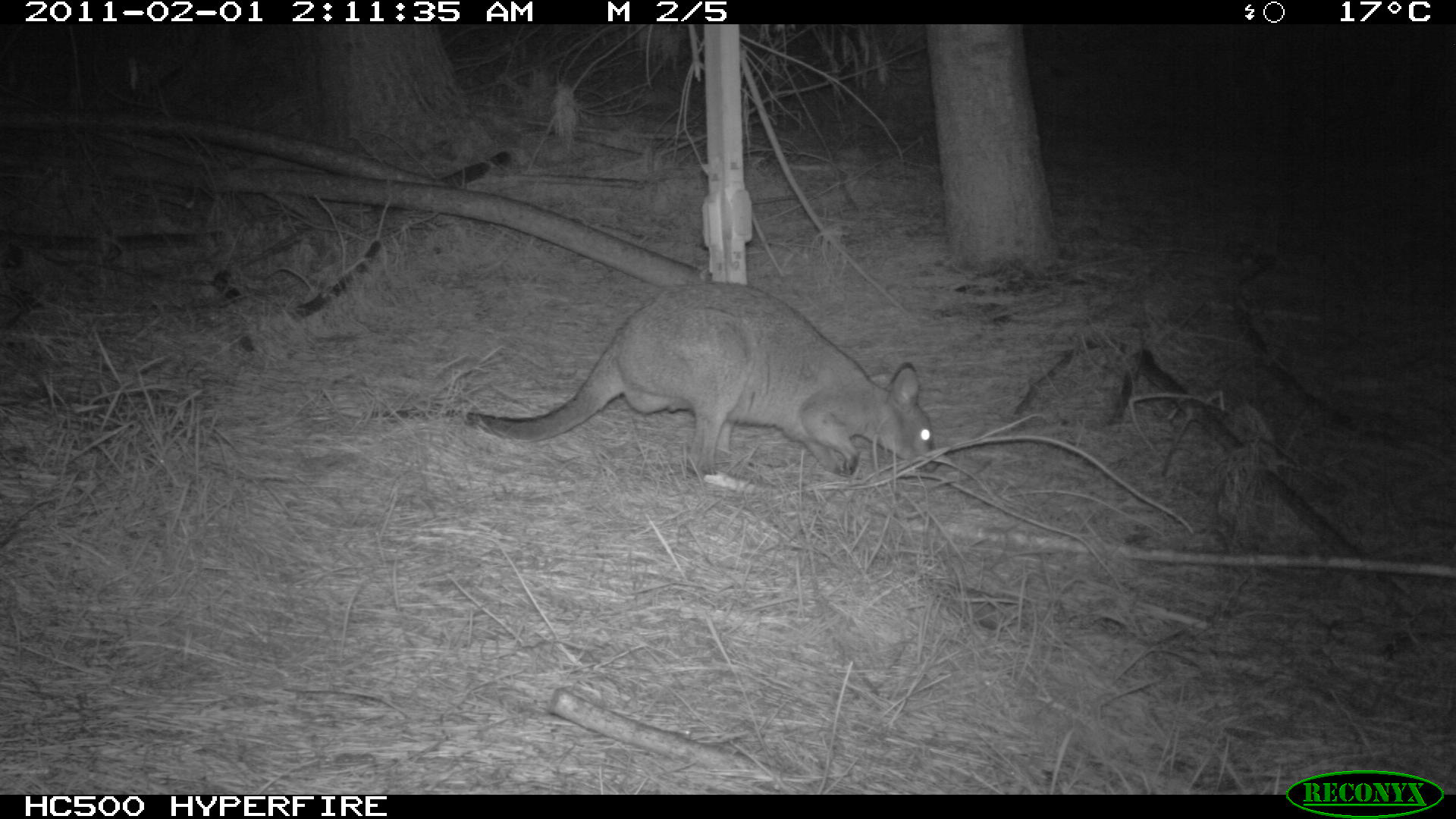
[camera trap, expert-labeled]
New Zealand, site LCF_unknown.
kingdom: Animalia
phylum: Chordata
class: Mammalia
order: Diprotodontia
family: Macropodidae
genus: Notamacropus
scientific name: Notamacropus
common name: wallaby